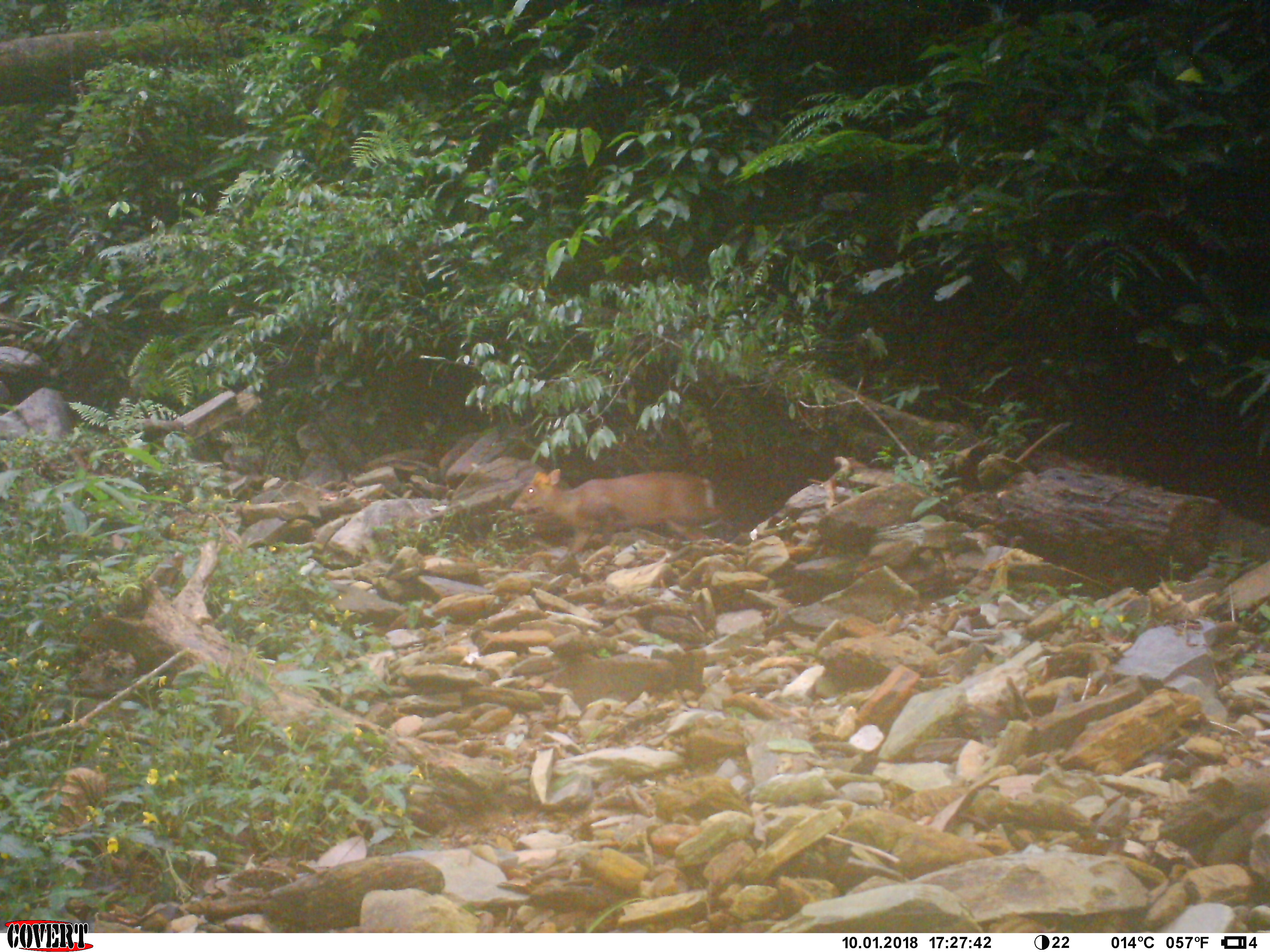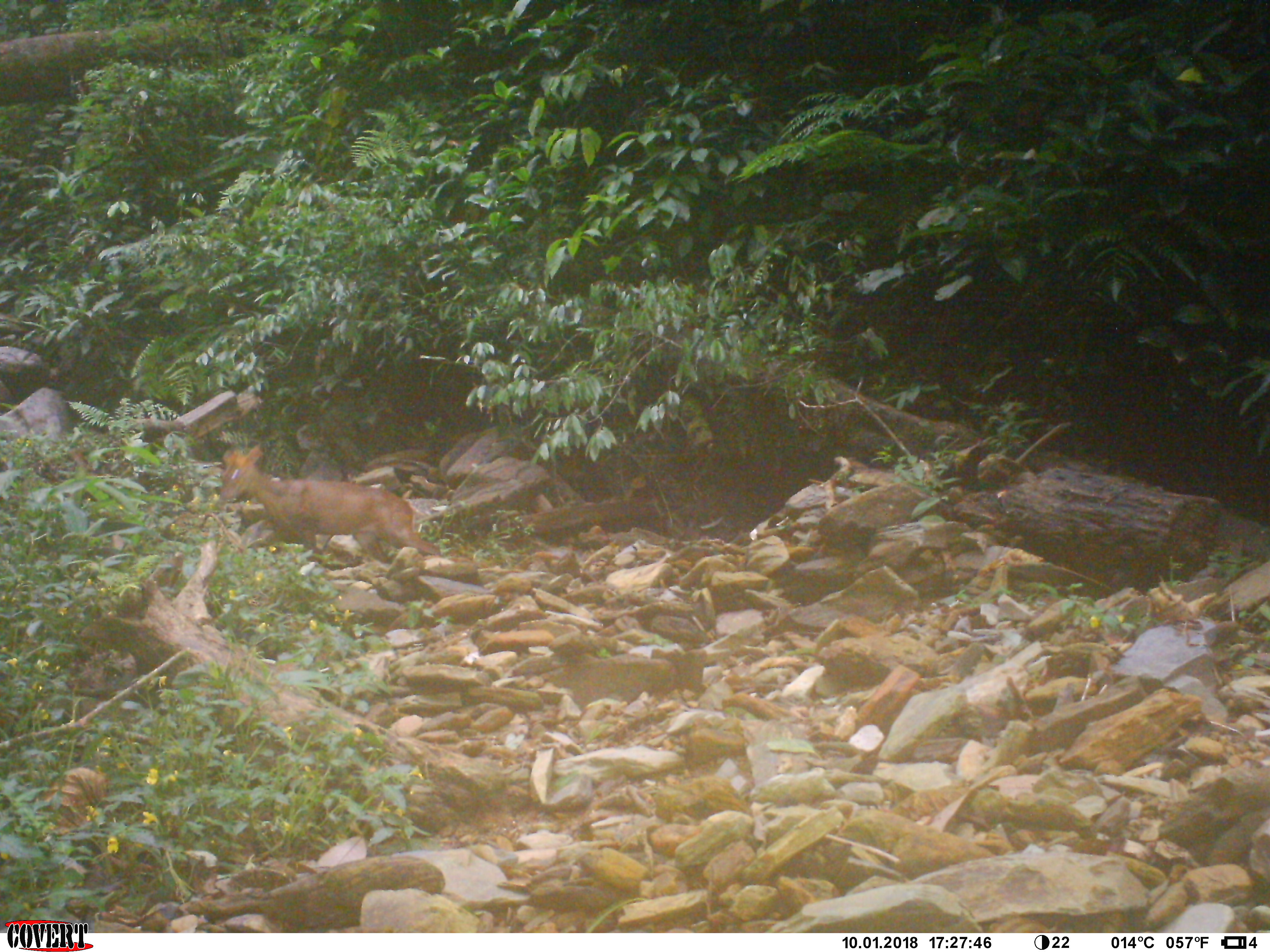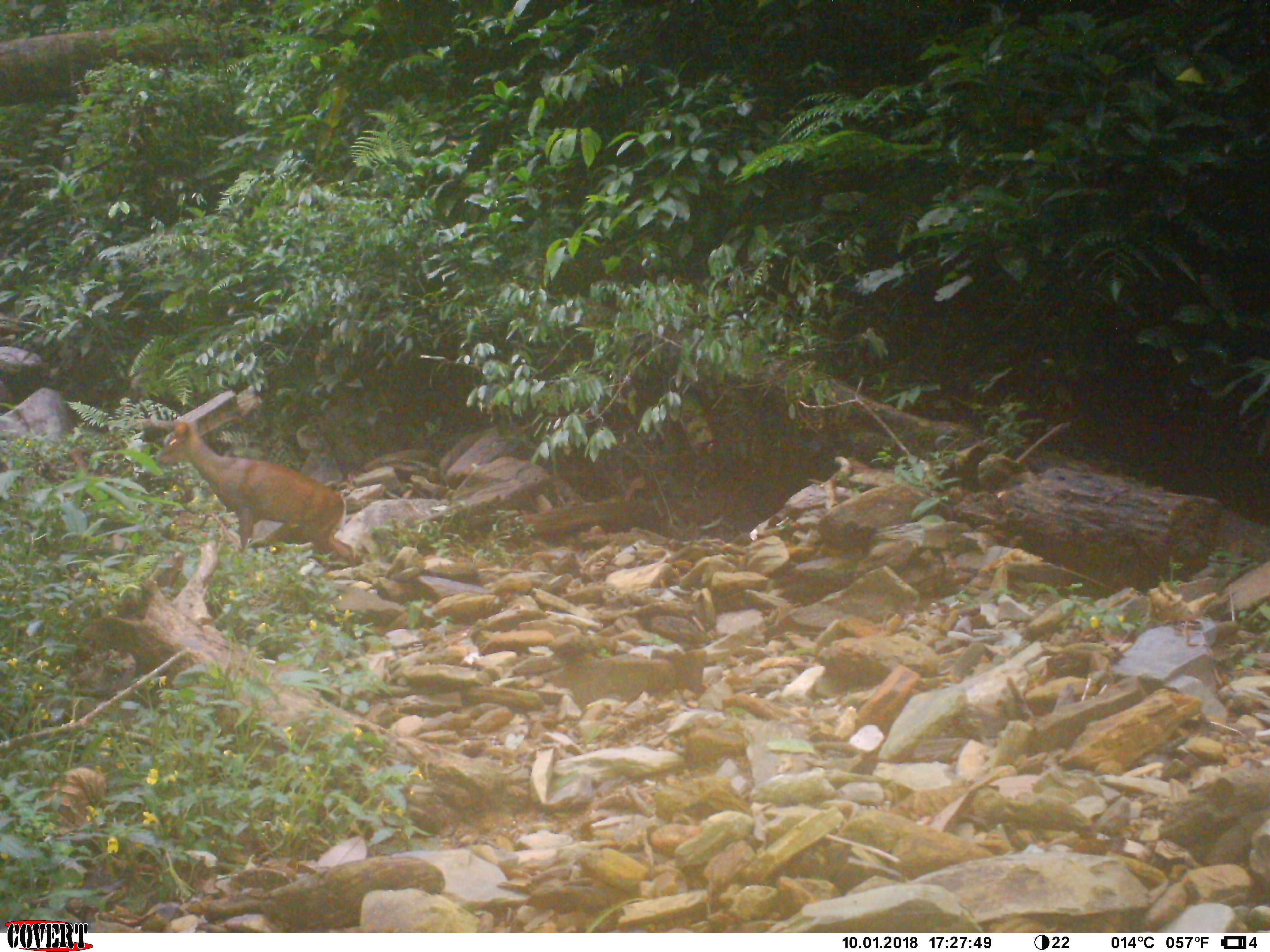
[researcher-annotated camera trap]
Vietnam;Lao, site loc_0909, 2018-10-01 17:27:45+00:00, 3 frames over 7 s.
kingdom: Animalia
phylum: Chordata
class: Mammalia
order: Artiodactyla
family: Cervidae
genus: Muntiacus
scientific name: Muntiacus rooseveltorum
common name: roosevelt's muntjac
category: roosevelts muntjac group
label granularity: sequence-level